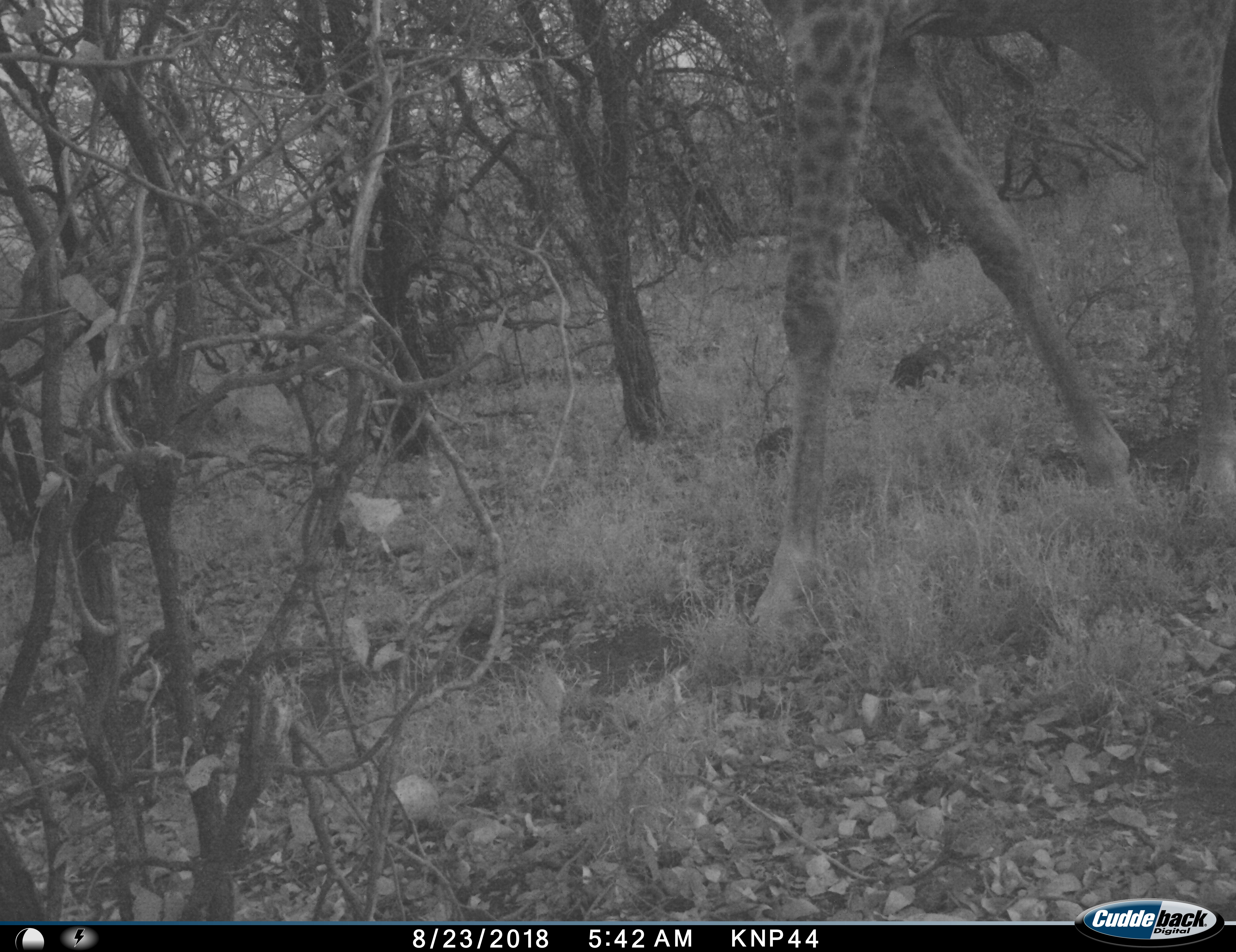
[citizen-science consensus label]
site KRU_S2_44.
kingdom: Animalia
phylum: Chordata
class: Mammalia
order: Artiodactyla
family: Giraffidae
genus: Giraffa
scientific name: Giraffa camelopardalis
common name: giraffe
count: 1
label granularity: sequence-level